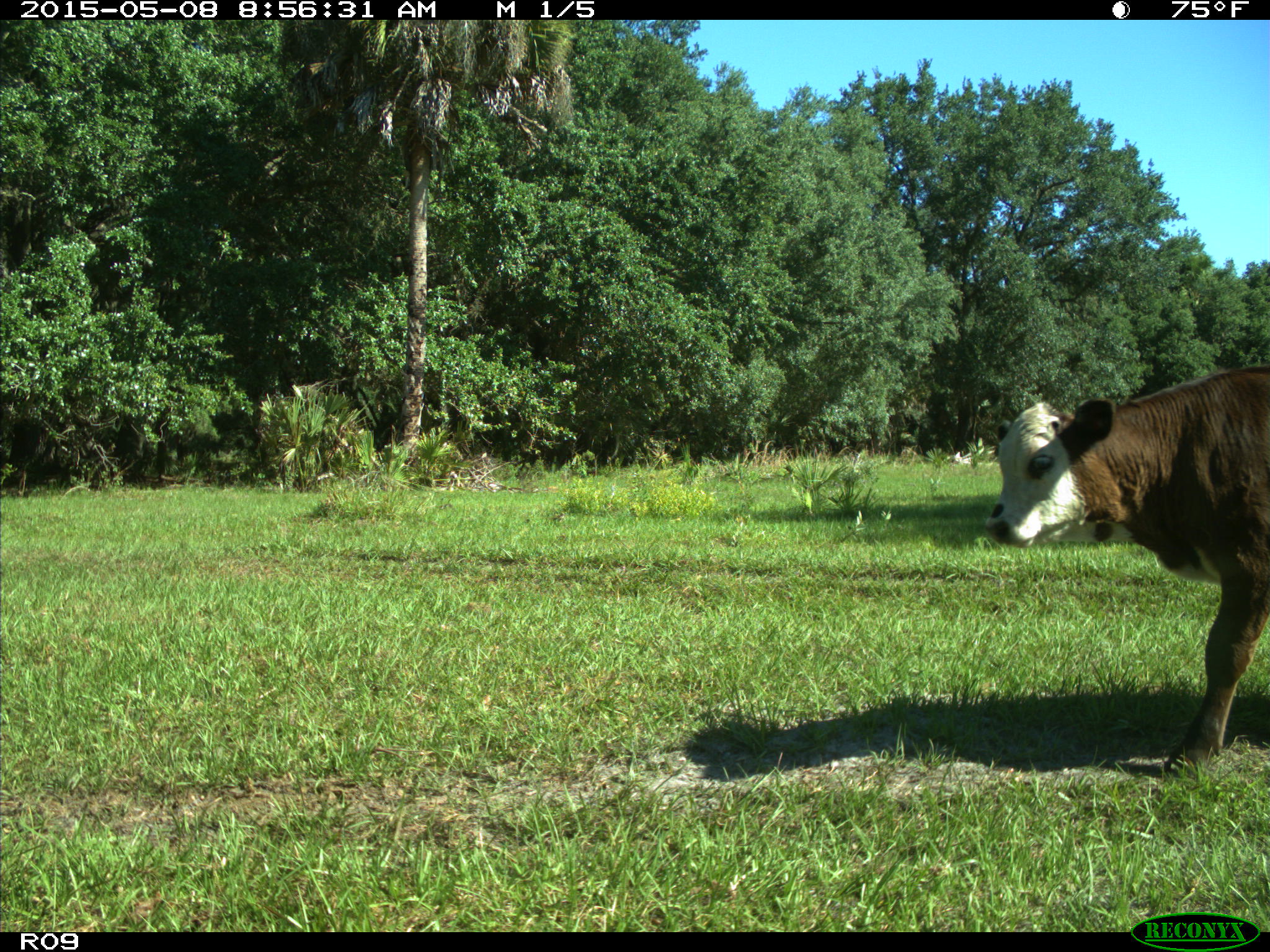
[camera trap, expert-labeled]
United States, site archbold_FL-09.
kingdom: Animalia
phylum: Chordata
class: Mammalia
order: Artiodactyla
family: Bovidae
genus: Bos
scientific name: Bos taurus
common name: domestic cow